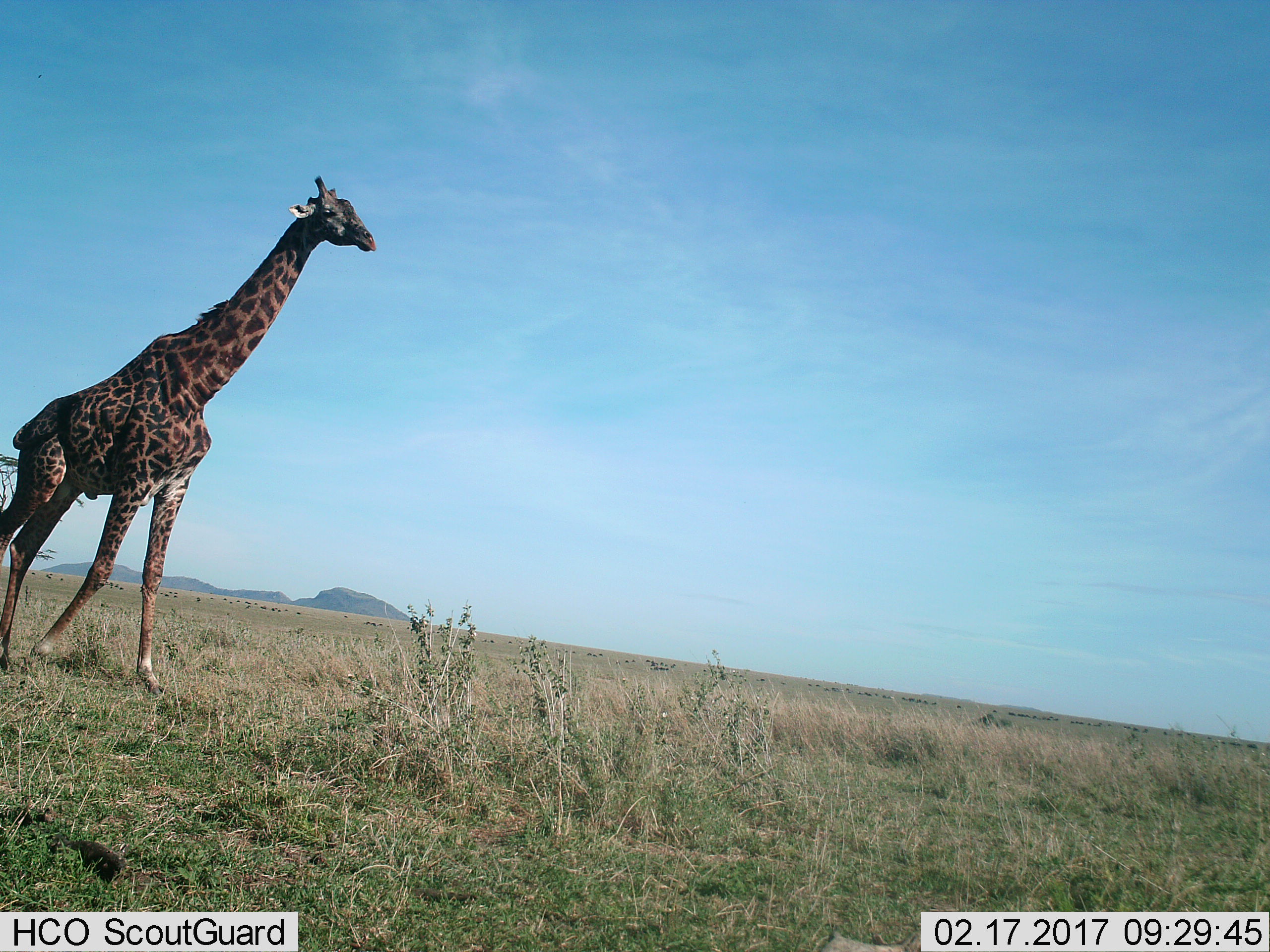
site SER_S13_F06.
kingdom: Animalia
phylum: Chordata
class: Mammalia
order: Artiodactyla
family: Giraffidae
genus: Giraffa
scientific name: Giraffa camelopardalis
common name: giraffe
Giraffe (Giraffa camelopardalis), count 1. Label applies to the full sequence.